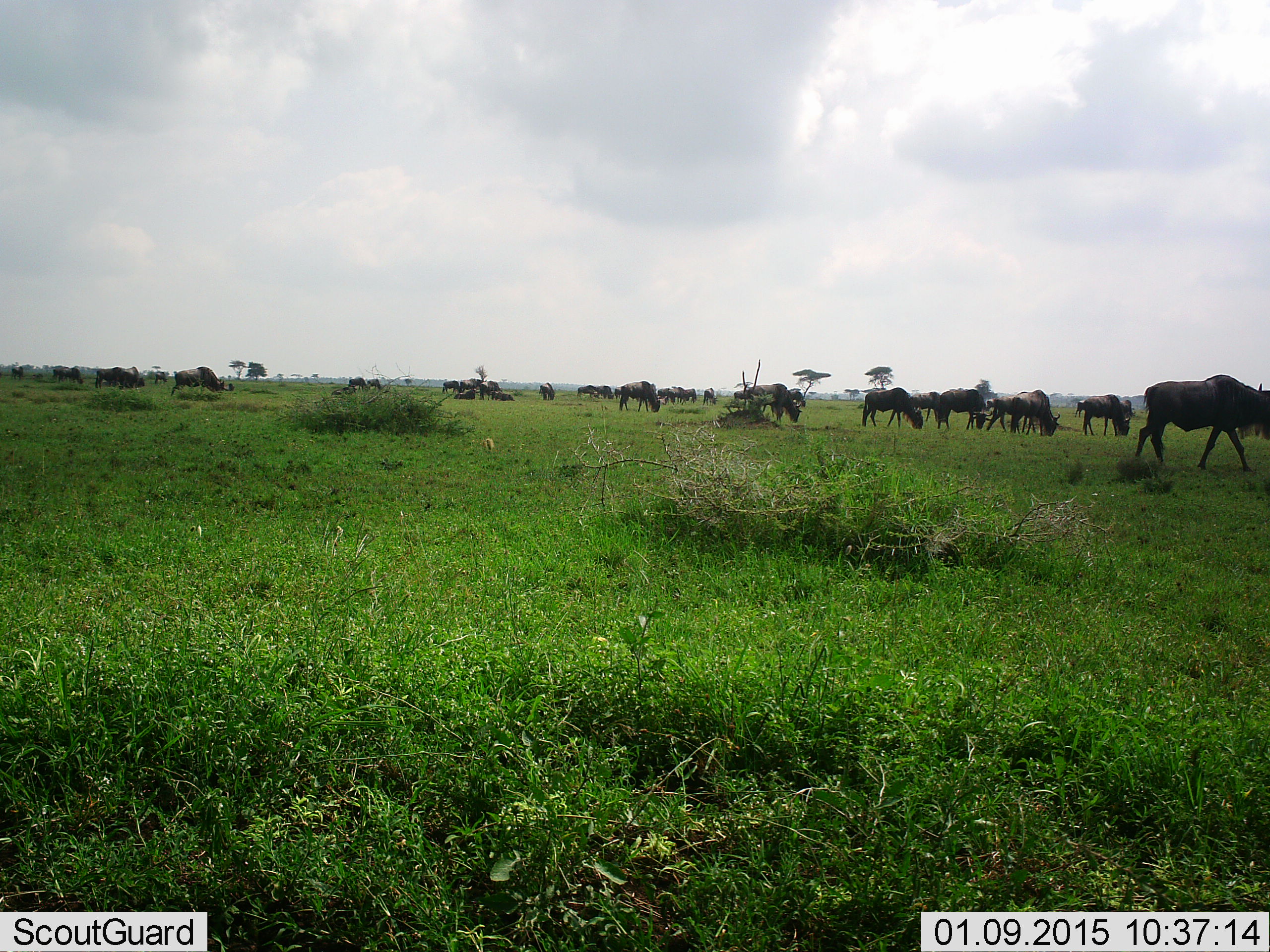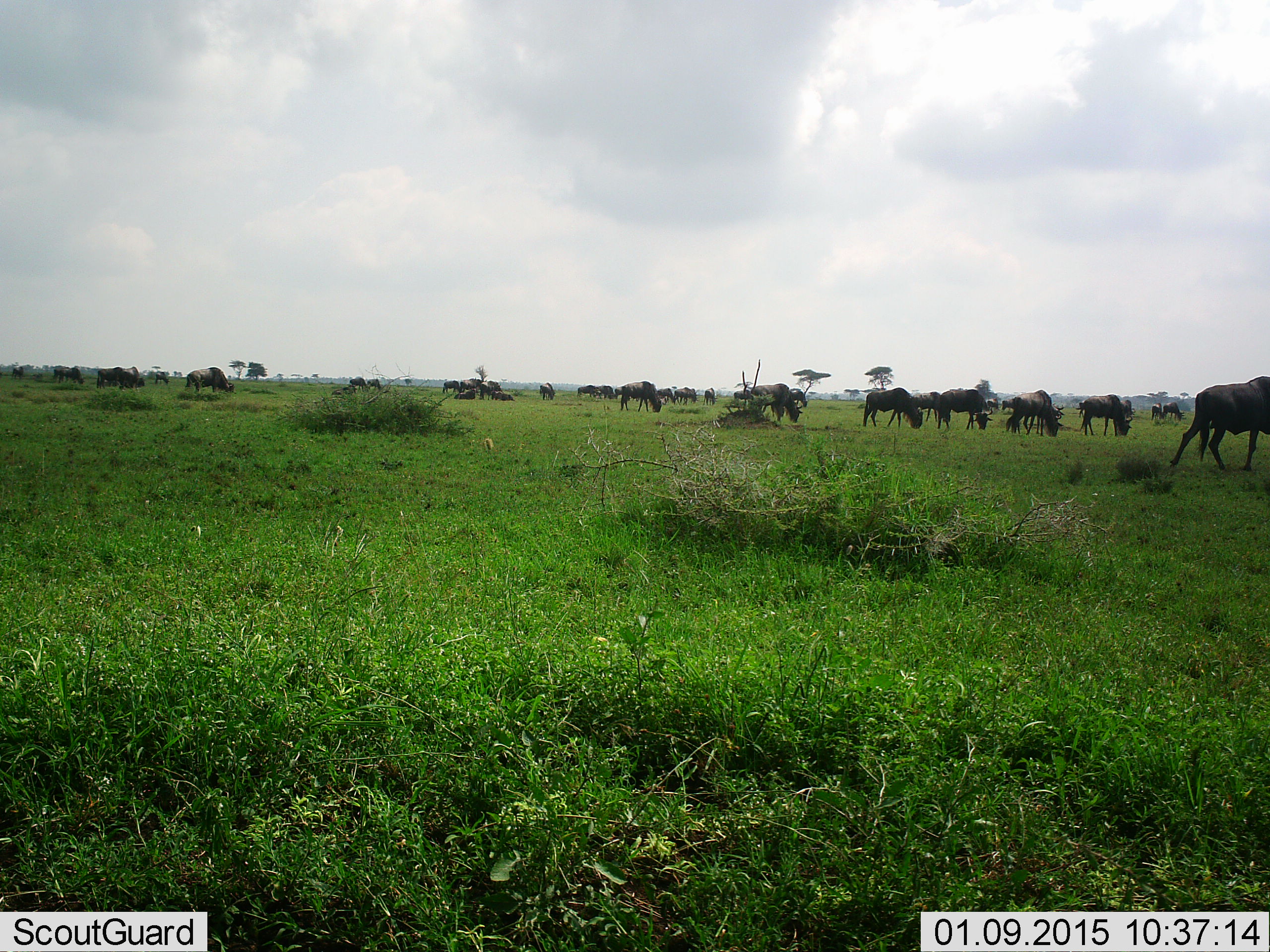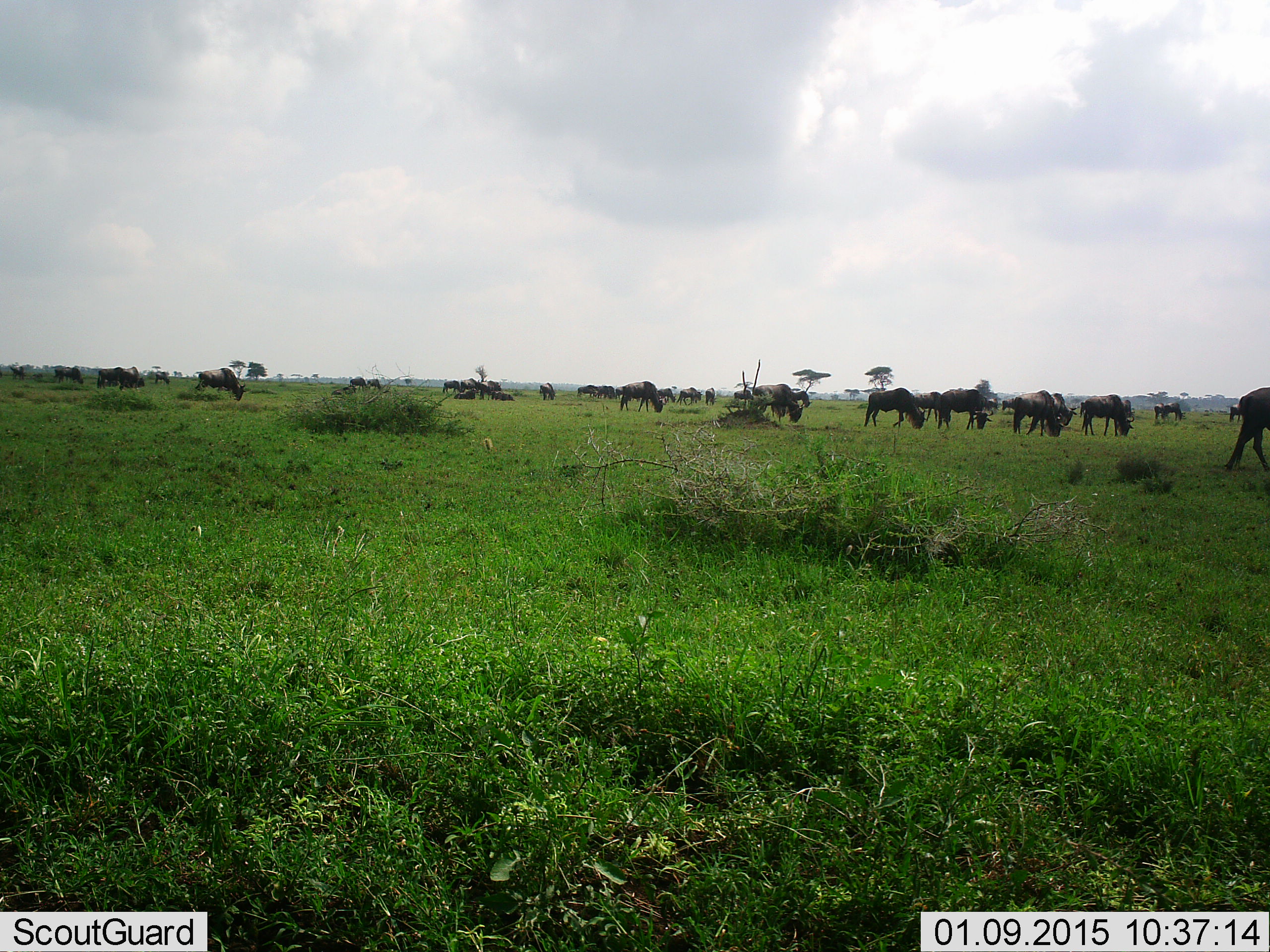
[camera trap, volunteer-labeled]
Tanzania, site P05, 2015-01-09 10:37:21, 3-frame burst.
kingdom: Animalia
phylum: Chordata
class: Mammalia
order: Artiodactyla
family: Bovidae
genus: Connochaetes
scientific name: Connochaetes taurinus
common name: blue wildebeest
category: wildebeest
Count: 11-50.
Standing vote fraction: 40%.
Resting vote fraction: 0%.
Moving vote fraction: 100%.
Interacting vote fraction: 0%.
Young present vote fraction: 0%.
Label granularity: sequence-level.